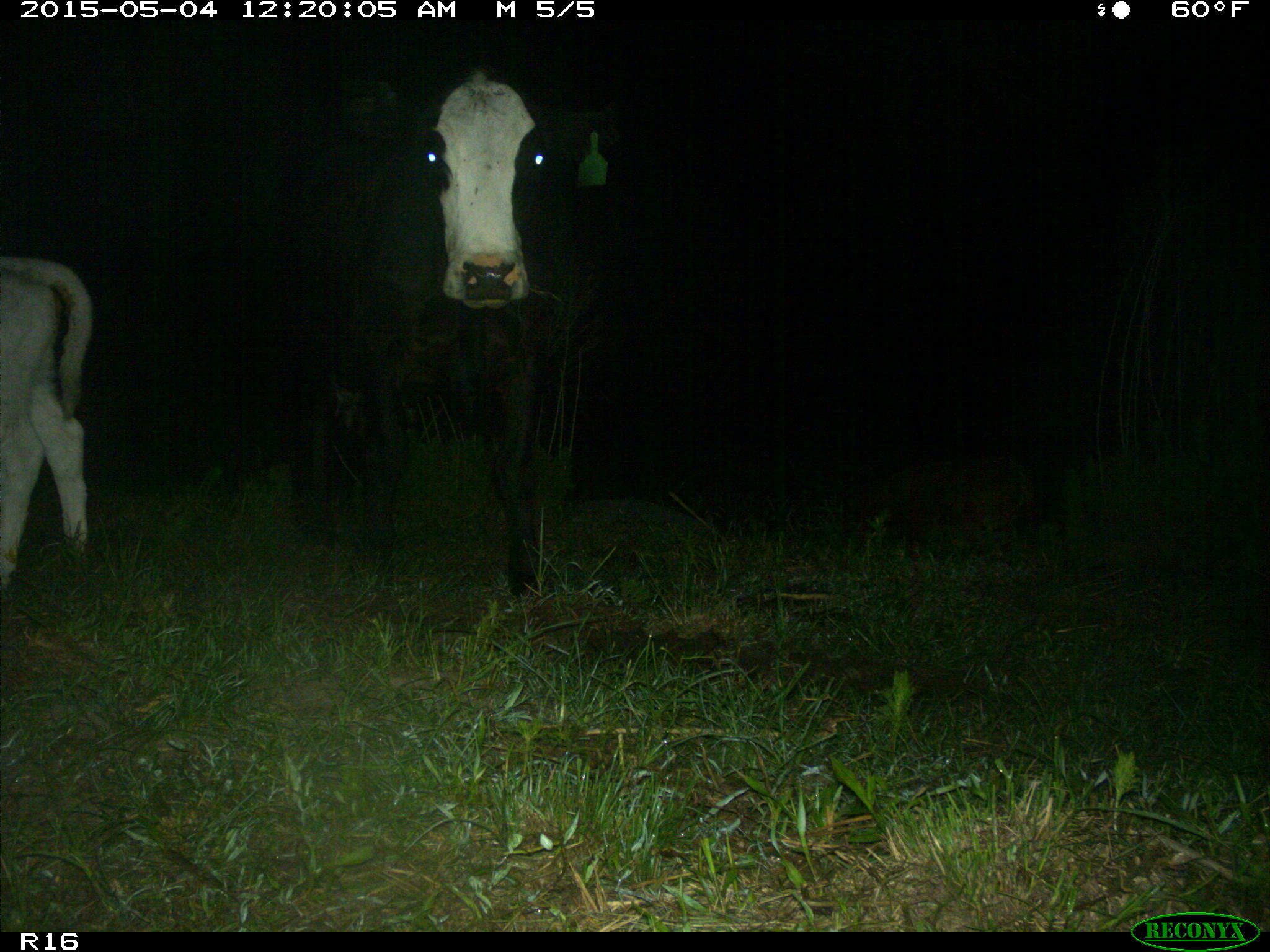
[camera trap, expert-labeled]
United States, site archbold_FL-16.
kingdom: Animalia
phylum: Chordata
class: Mammalia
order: Artiodactyla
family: Bovidae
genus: Bos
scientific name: Bos taurus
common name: domestic cow